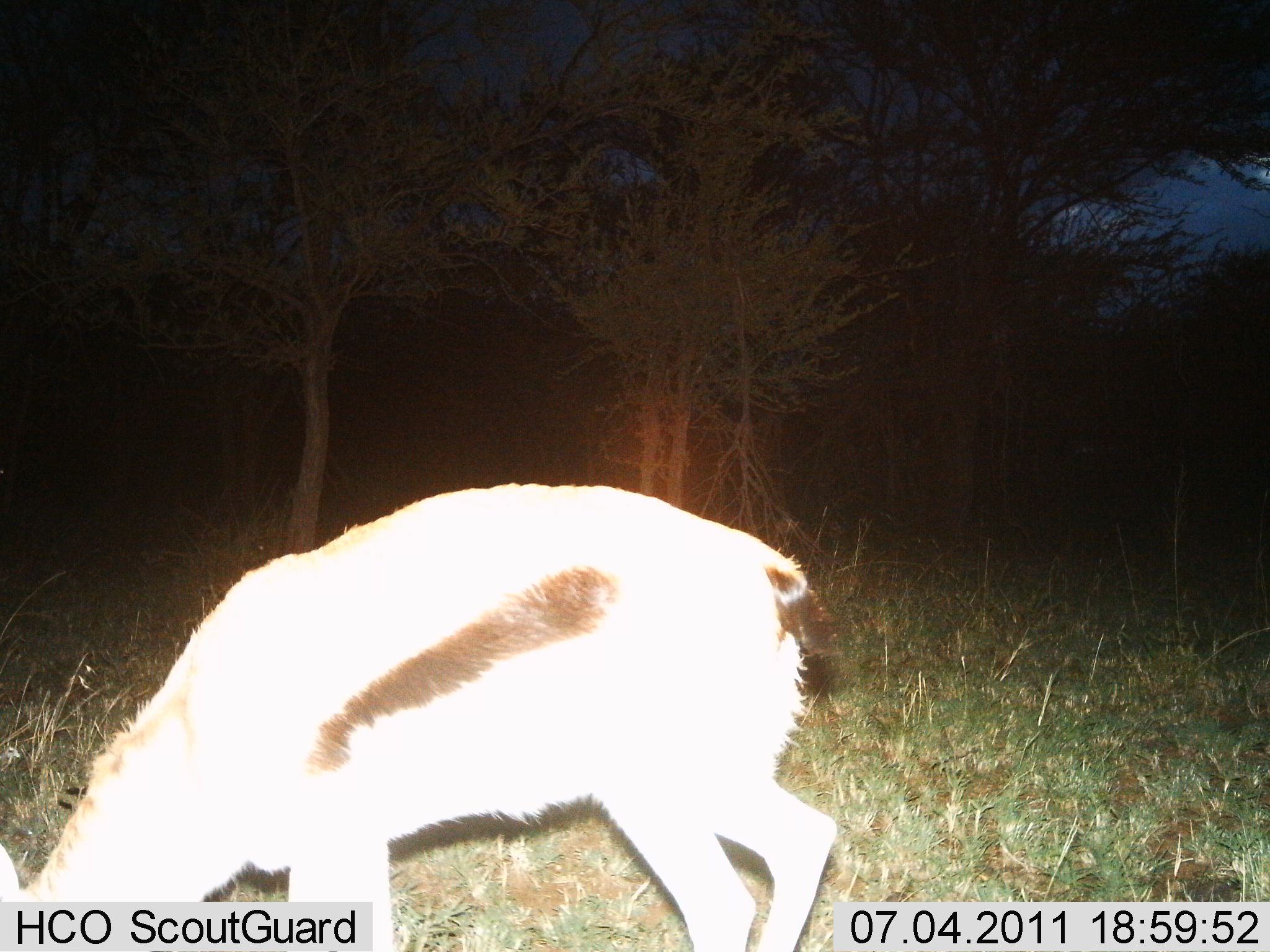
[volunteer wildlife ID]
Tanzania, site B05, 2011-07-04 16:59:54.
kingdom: Animalia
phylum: Chordata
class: Mammalia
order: Artiodactyla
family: Bovidae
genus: Eudorcas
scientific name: Eudorcas thomsonii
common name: thomson's gazelle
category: gazellethomsons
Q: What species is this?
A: Gazellethomsons (thomson's gazelle) (Eudorcas thomsonii).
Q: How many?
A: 1.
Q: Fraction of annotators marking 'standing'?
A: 42%.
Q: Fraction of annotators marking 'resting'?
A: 0%.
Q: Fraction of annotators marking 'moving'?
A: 0%.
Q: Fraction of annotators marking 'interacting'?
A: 0%.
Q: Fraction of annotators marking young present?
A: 0%.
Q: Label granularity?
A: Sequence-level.